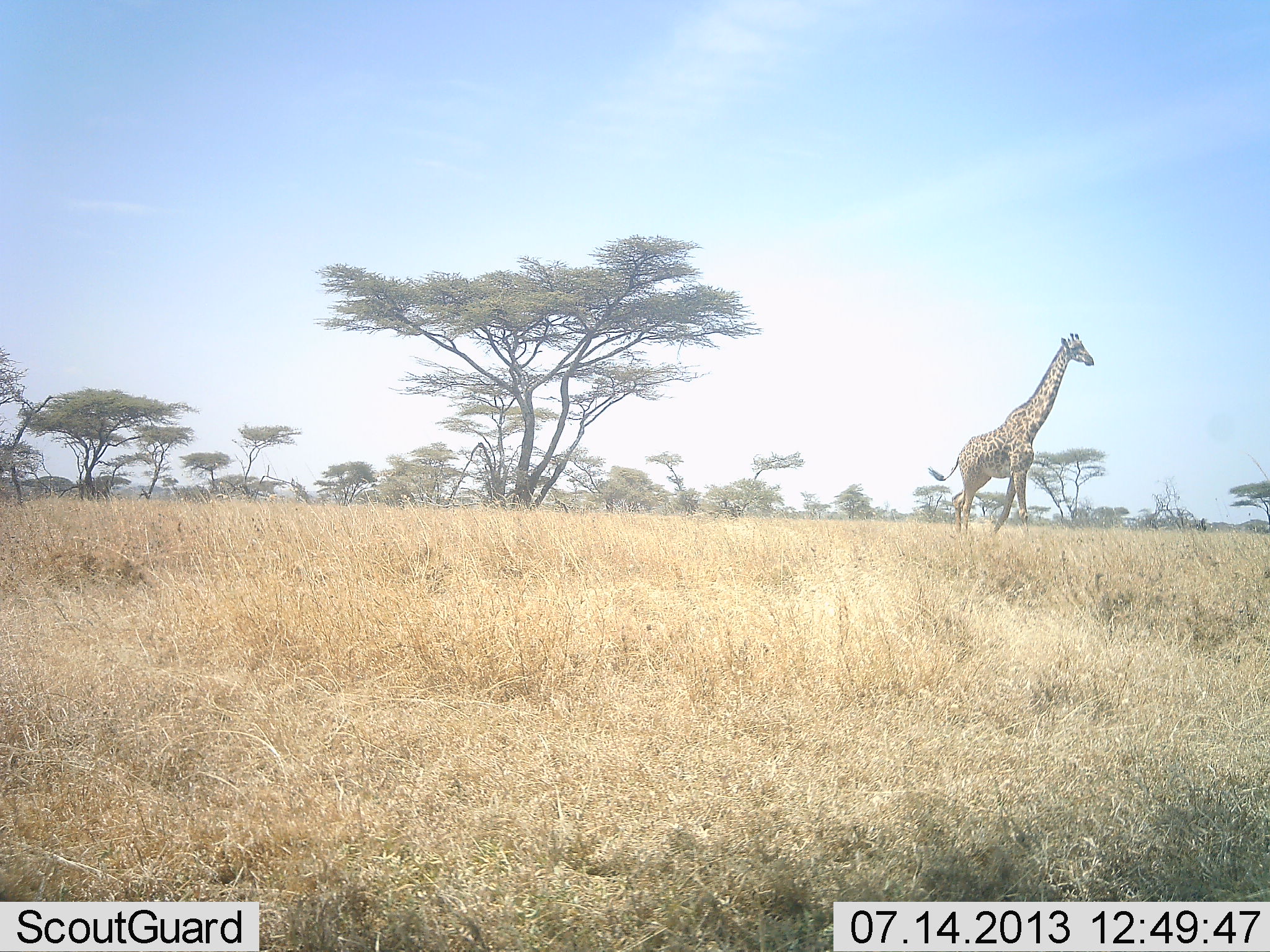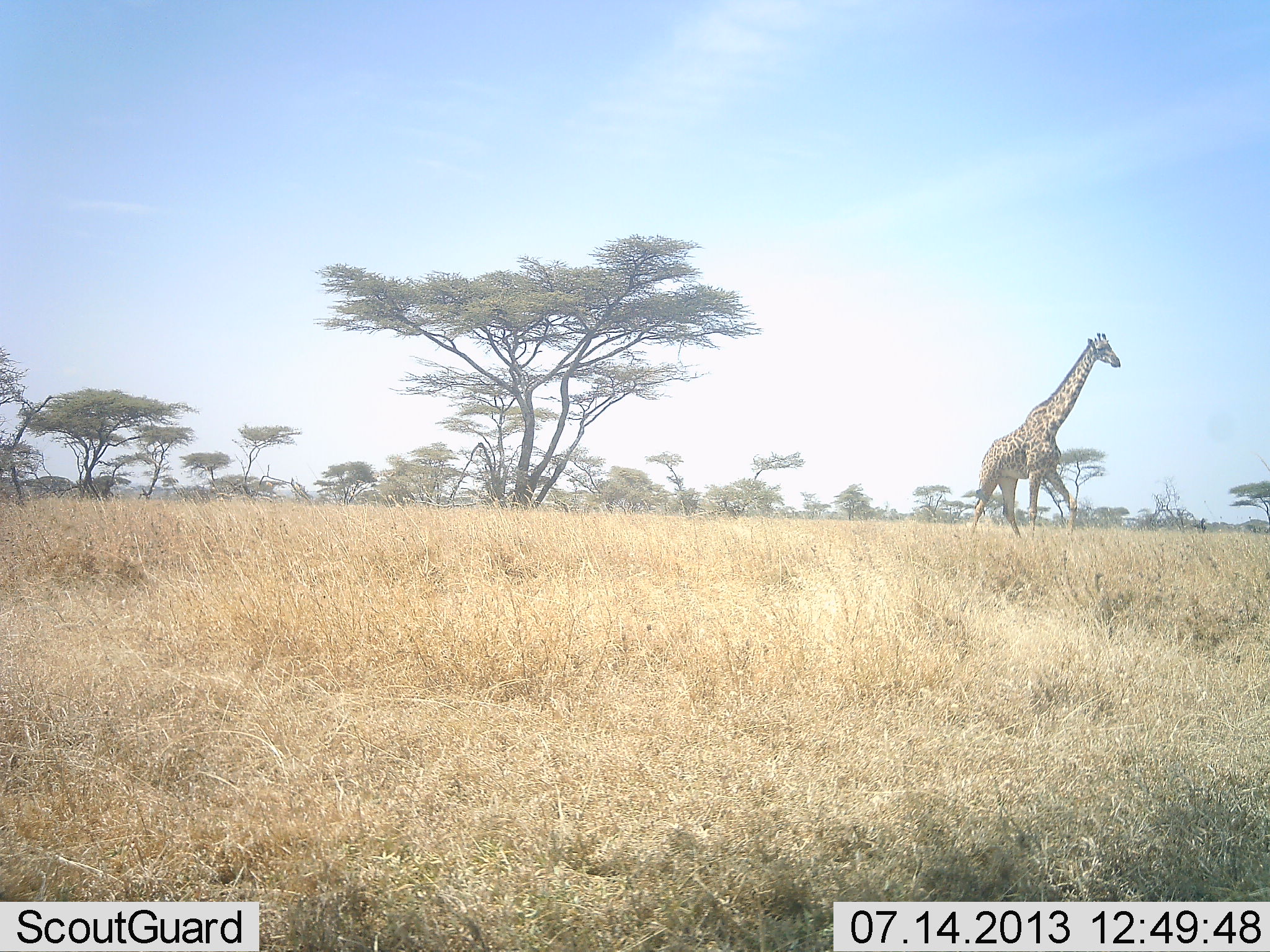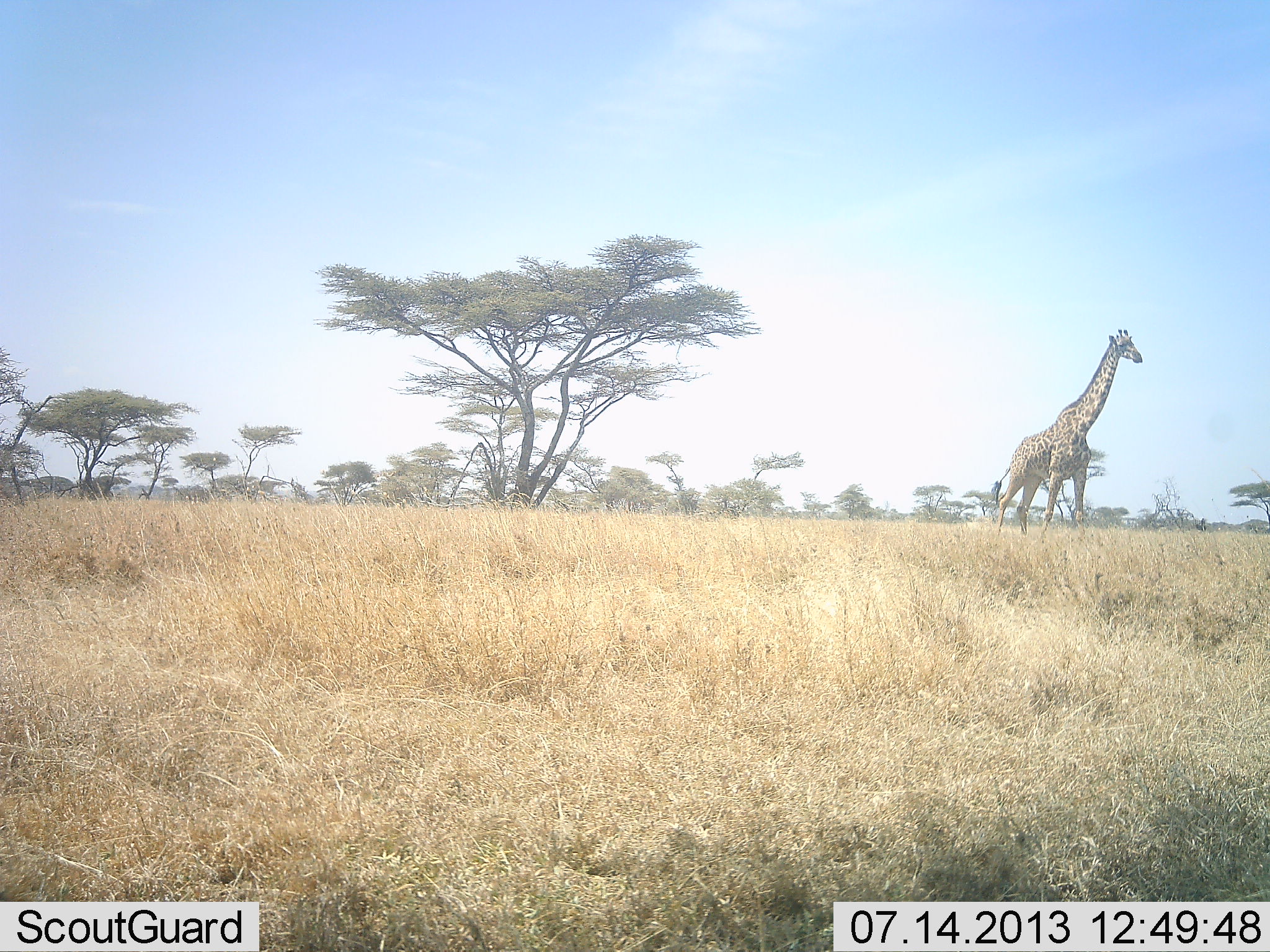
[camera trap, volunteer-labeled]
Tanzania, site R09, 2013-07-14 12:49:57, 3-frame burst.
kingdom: Animalia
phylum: Chordata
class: Mammalia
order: Artiodactyla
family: Giraffidae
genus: Giraffa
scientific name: Giraffa camelopardalis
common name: giraffe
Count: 1.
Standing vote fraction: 0%.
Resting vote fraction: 0%.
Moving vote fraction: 100%.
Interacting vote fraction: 0%.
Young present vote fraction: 0%.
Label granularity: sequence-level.